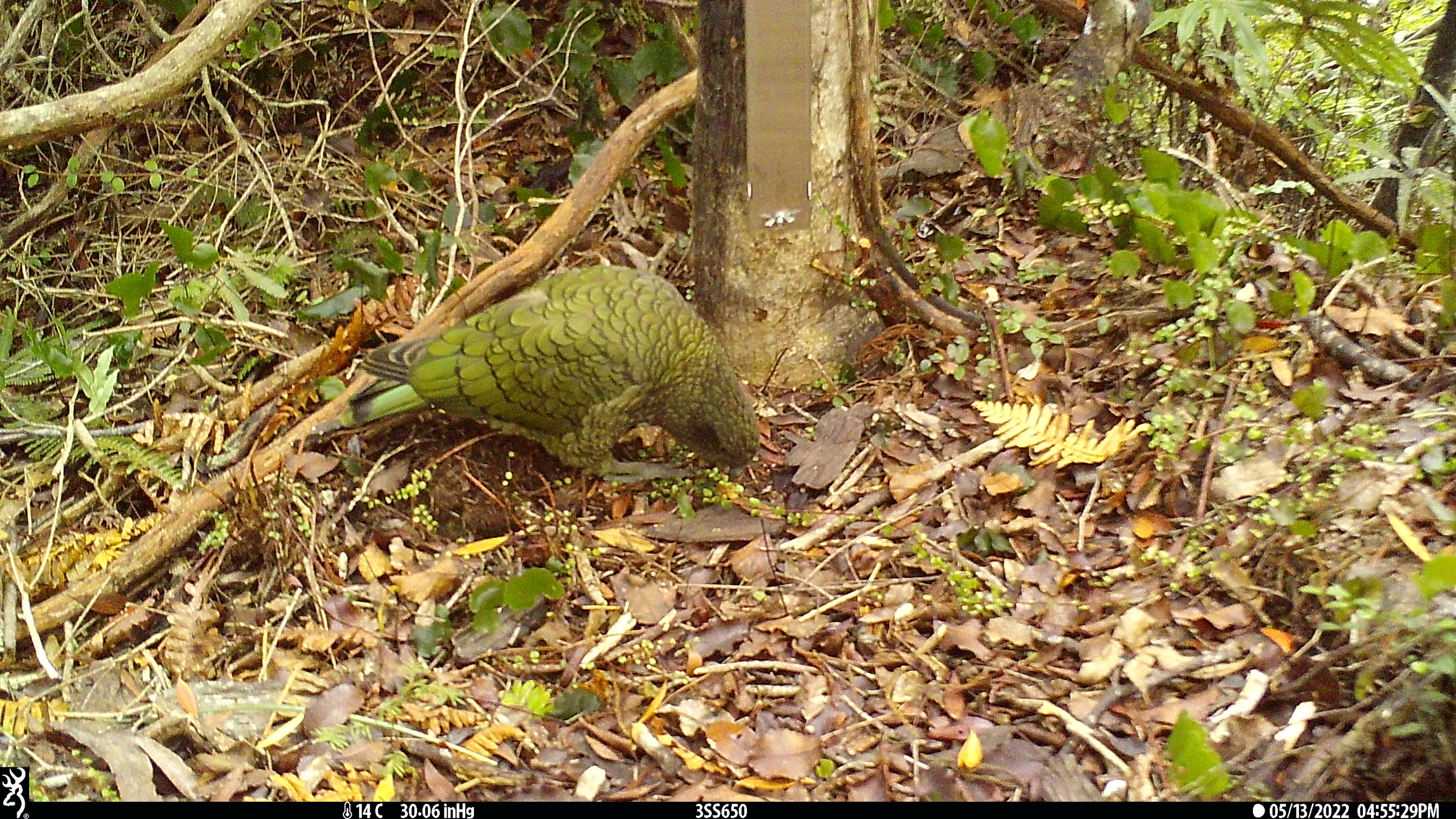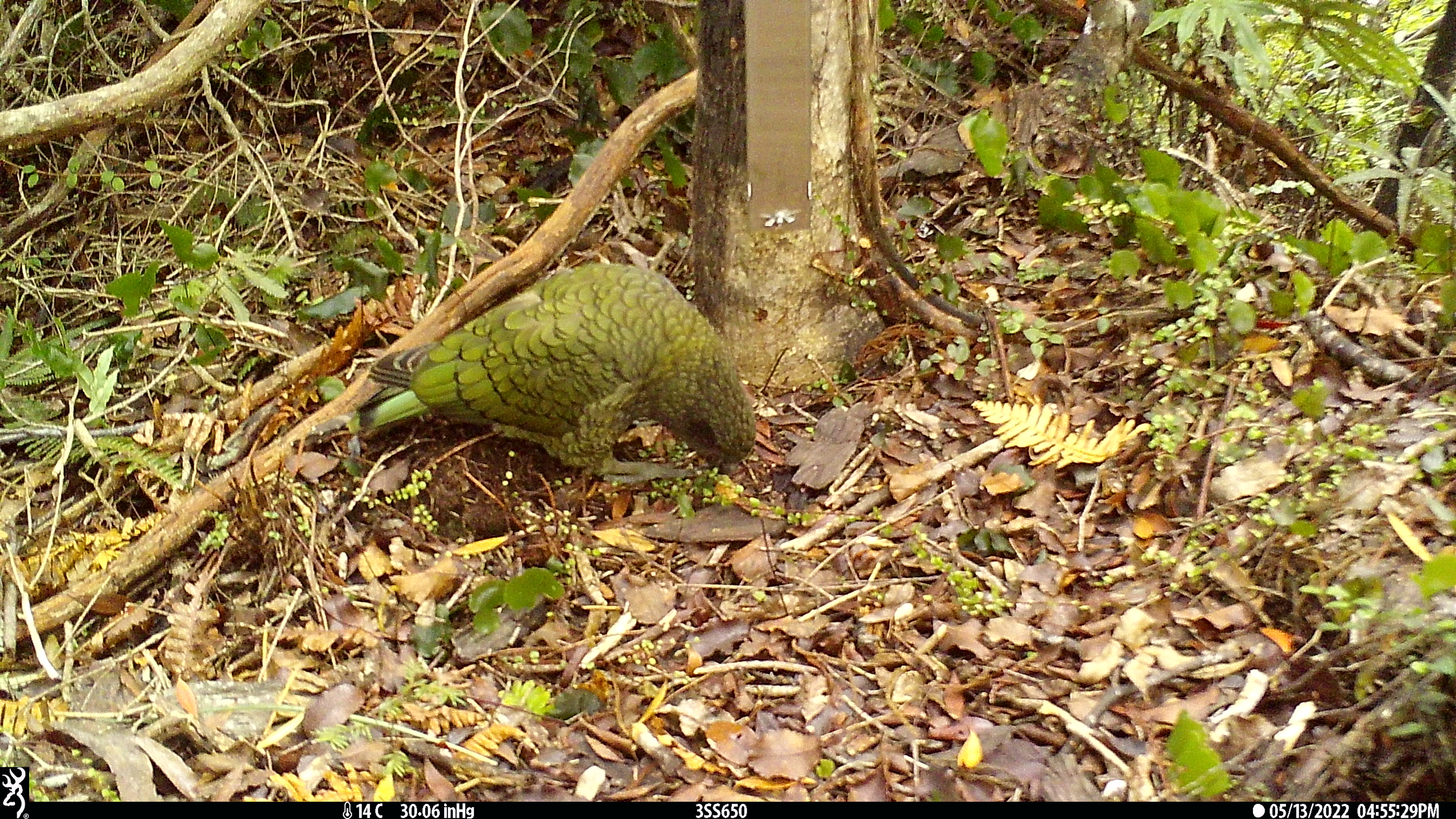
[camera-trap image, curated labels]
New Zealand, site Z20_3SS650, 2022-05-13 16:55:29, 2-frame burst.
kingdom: Animalia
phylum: Chordata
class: Aves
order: Psittaciformes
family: Strigopidae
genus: Nestor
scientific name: Nestor notabilis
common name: kea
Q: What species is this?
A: Kea (Nestor notabilis).